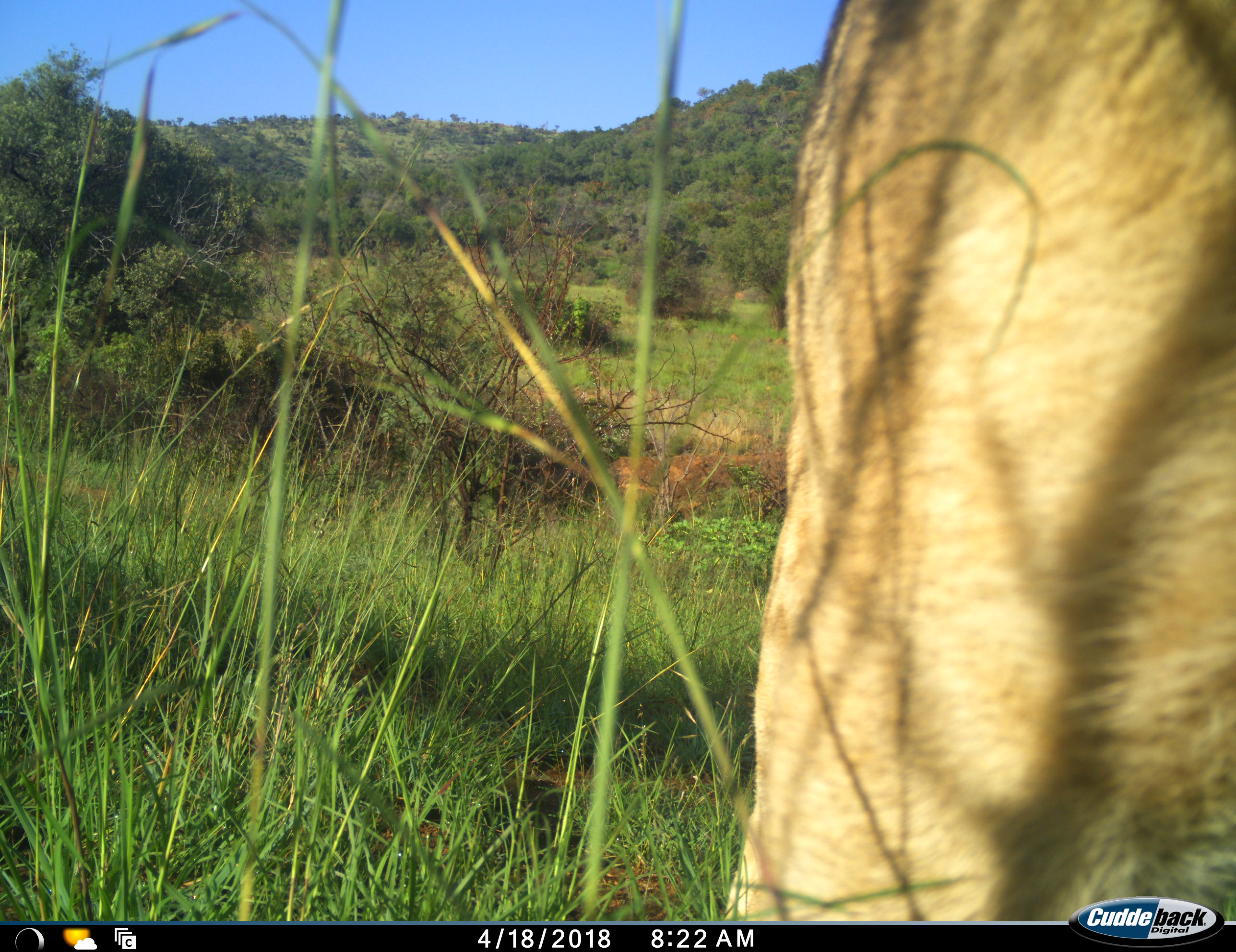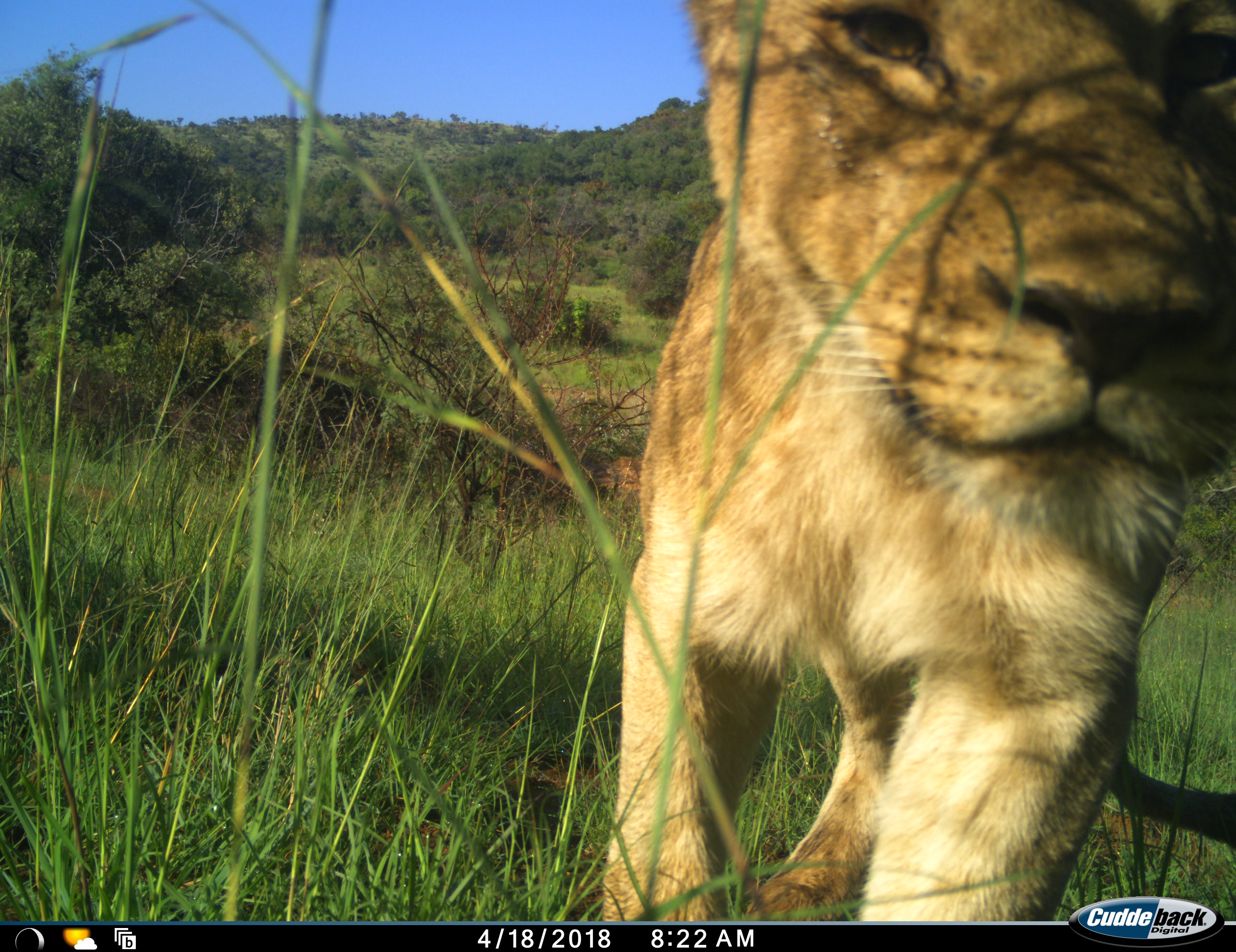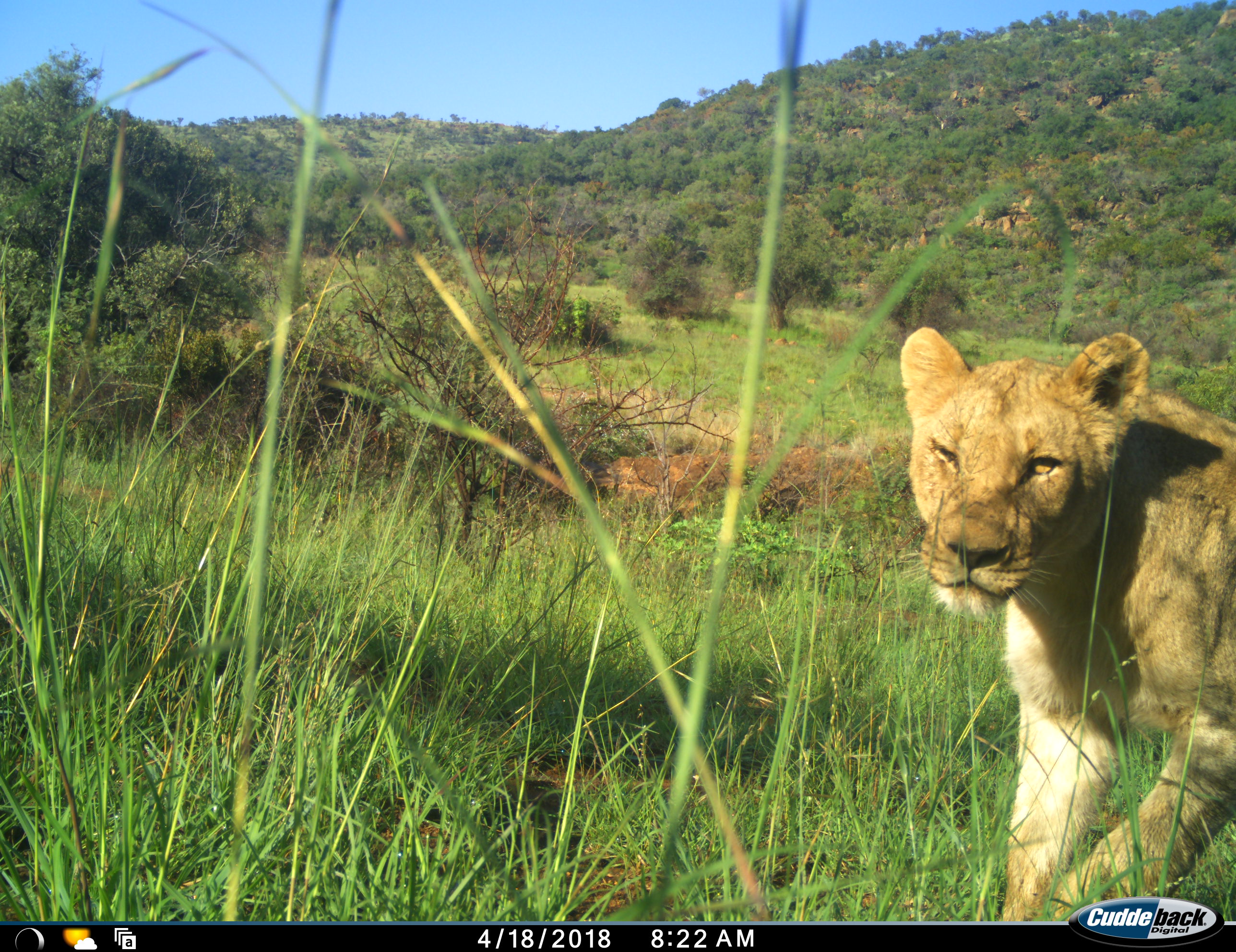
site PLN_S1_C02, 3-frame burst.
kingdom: Animalia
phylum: Chordata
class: Mammalia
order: Carnivora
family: Felidae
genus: Panthera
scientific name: Panthera leo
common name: lion female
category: lionfemale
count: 1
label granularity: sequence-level